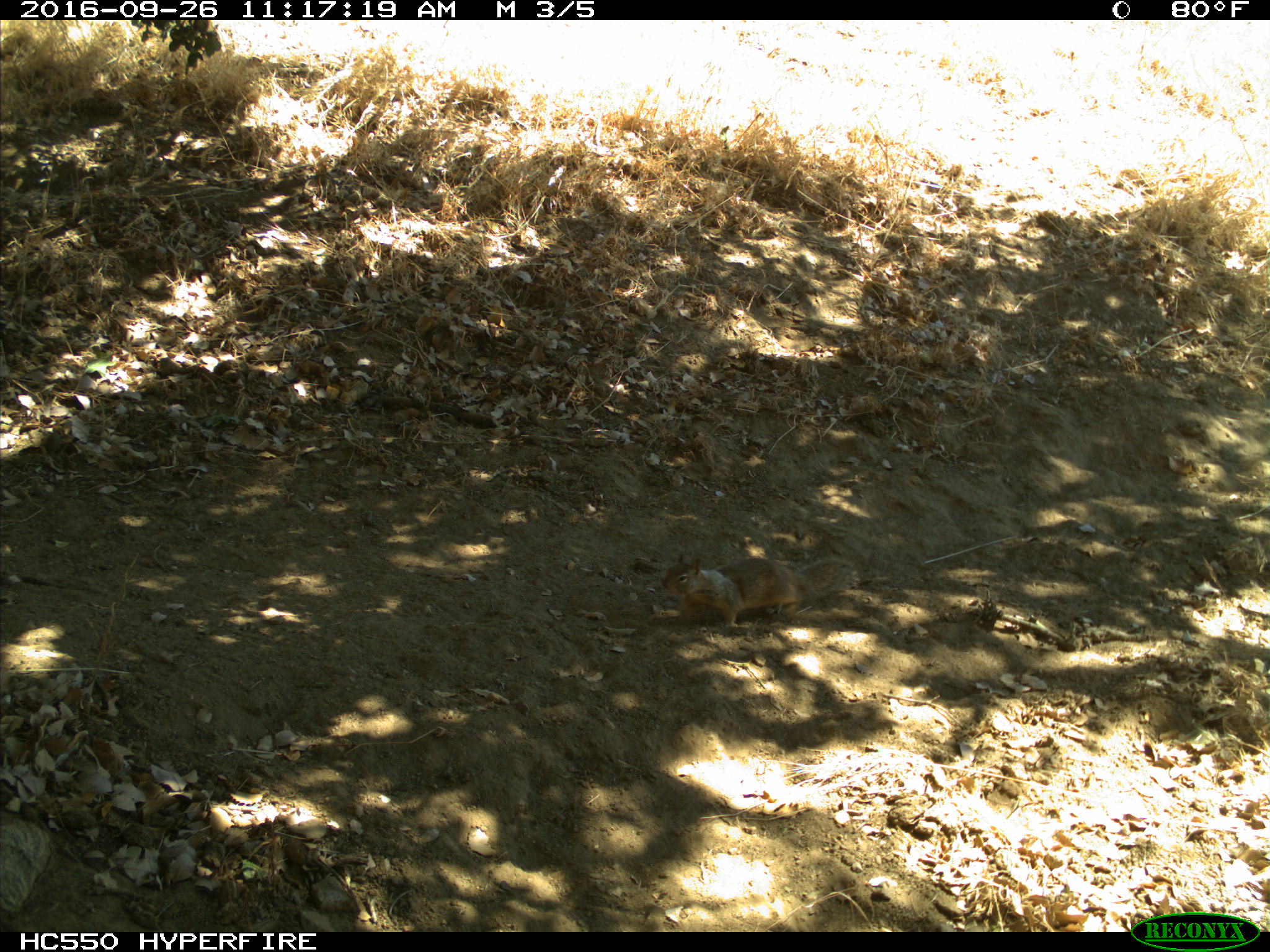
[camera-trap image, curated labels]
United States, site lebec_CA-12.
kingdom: Animalia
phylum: Chordata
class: Mammalia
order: Rodentia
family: Sciuridae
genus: Otospermophilus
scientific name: Otospermophilus beecheyi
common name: california ground squirrel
Otospermophilus beecheyi (california ground squirrel).